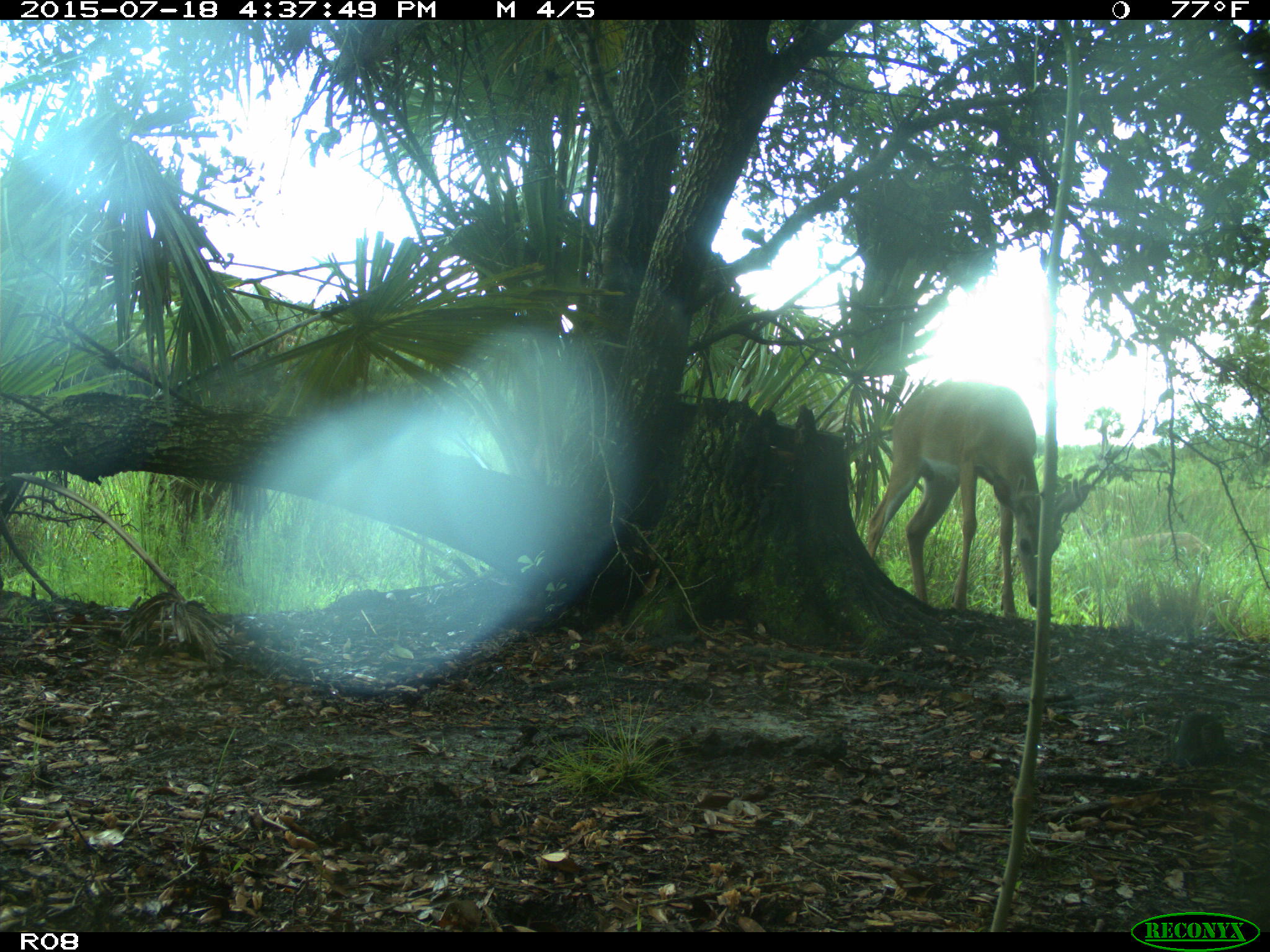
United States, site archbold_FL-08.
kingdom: Animalia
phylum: Chordata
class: Mammalia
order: Artiodactyla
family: Cervidae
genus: Odocoileus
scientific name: Odocoileus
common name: deer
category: unidentified deer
Unidentified deer (deer) (Odocoileus).